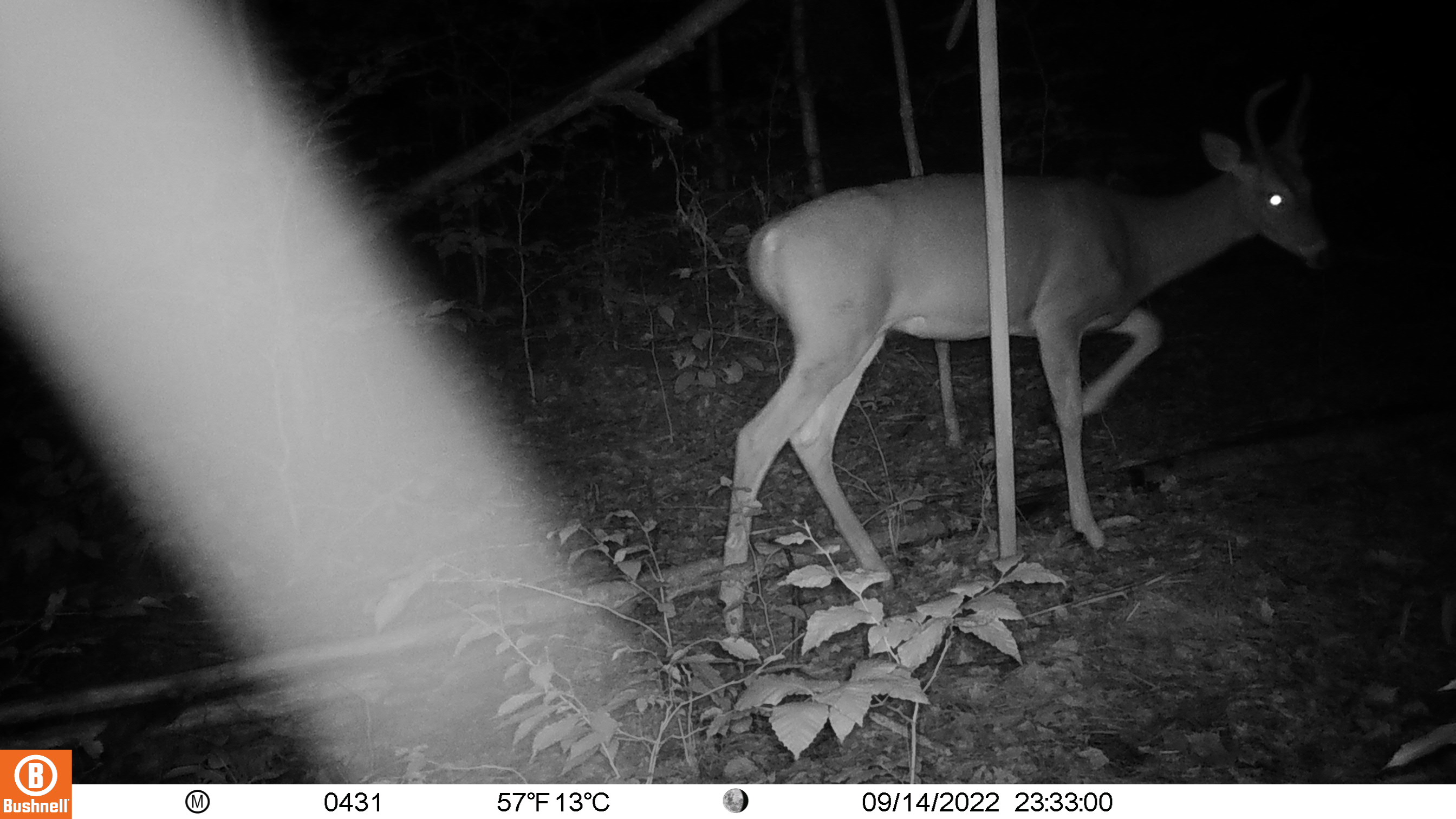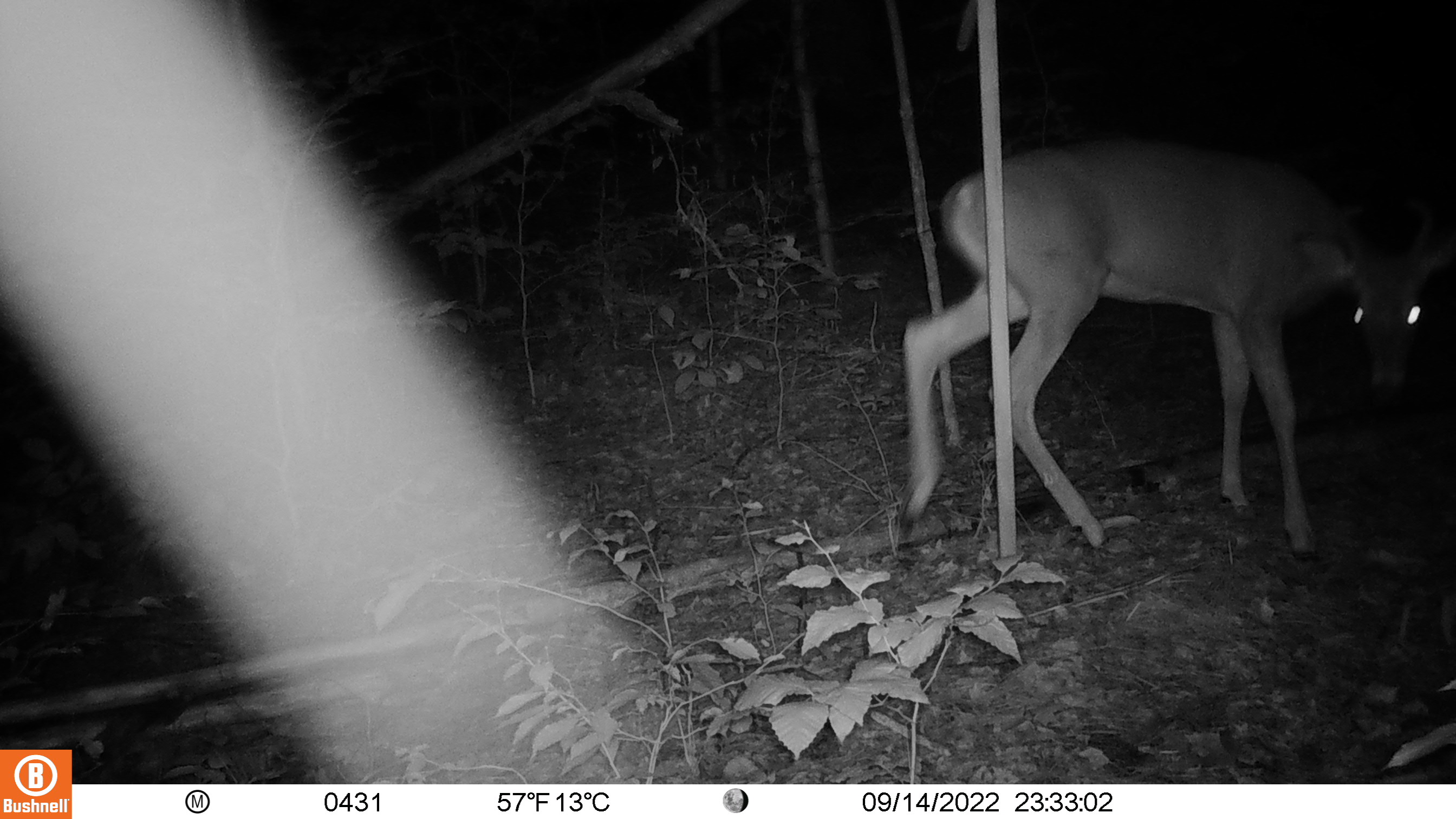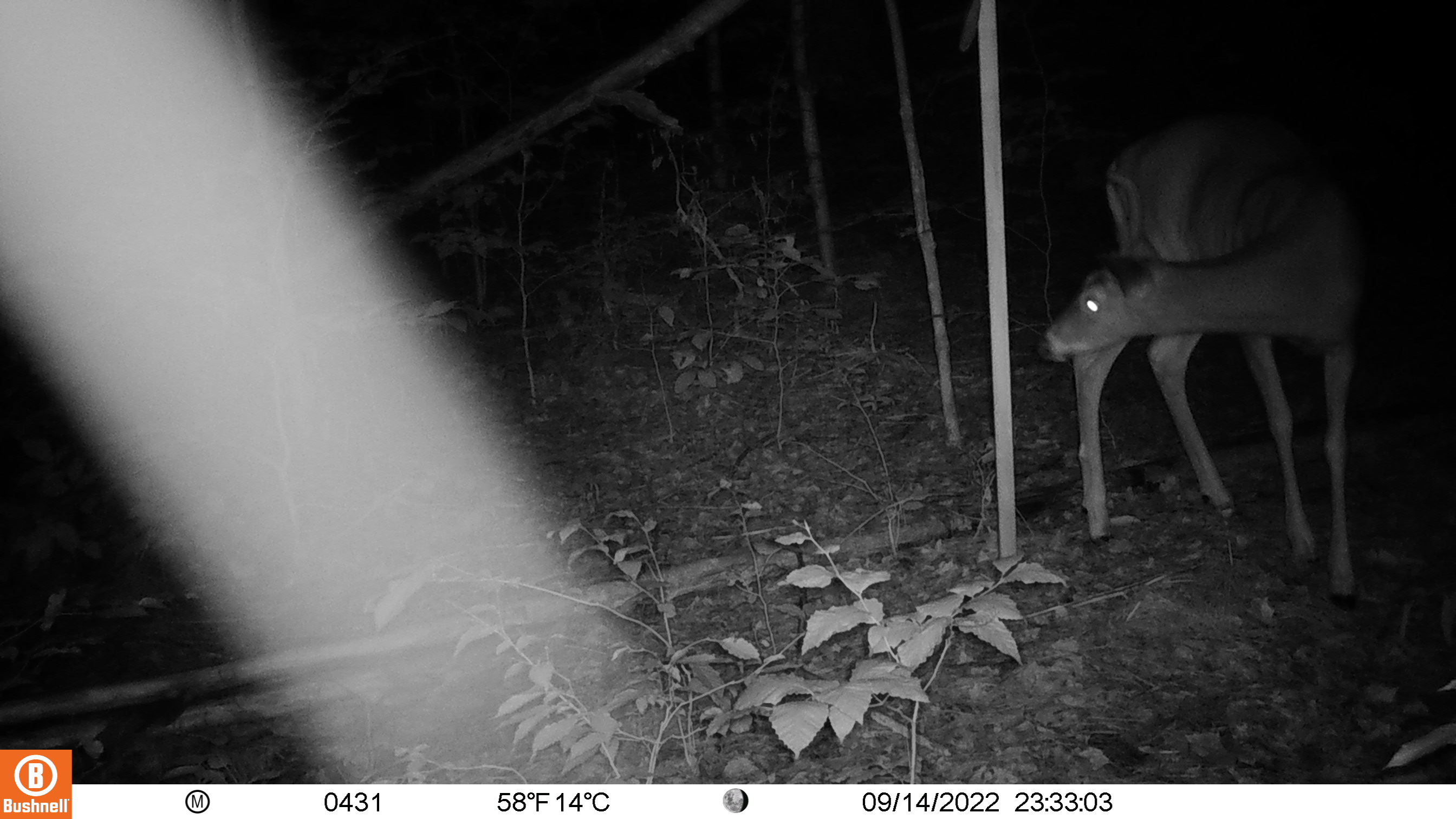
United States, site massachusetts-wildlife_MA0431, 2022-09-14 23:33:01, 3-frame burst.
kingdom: Animalia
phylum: Chordata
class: Mammalia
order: Artiodactyla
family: Cervidae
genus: Odocoileus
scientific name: Odocoileus virginianus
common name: white-tailed deer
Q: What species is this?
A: White-tailed deer (Odocoileus virginianus).